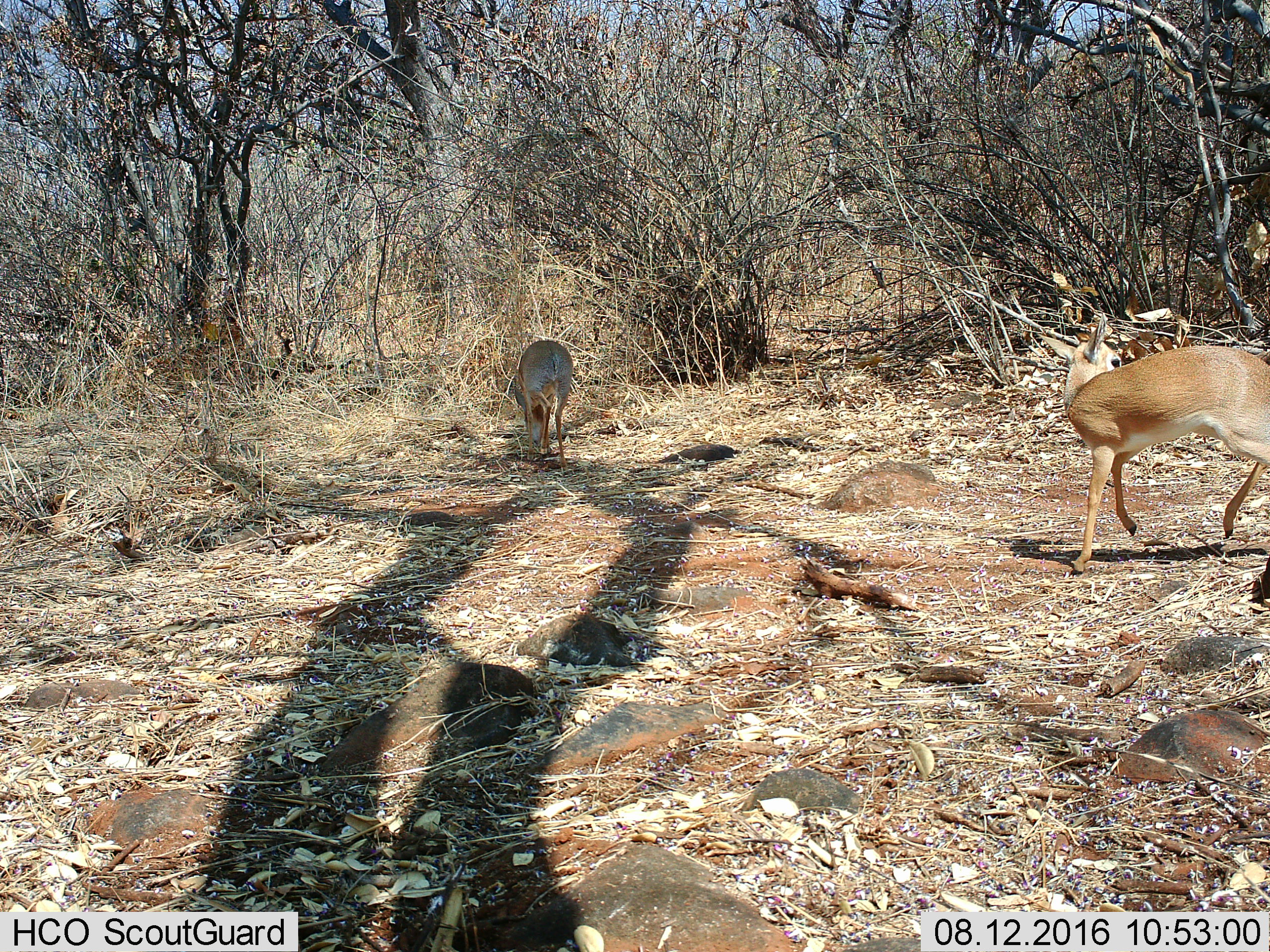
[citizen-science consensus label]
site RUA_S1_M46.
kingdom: Animalia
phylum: Chordata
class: Mammalia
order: Artiodactyla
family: Bovidae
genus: Madoqua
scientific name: Madoqua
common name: dik-dik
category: dikdik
Dikdik (dik-dik) (Madoqua), count 2. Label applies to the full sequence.